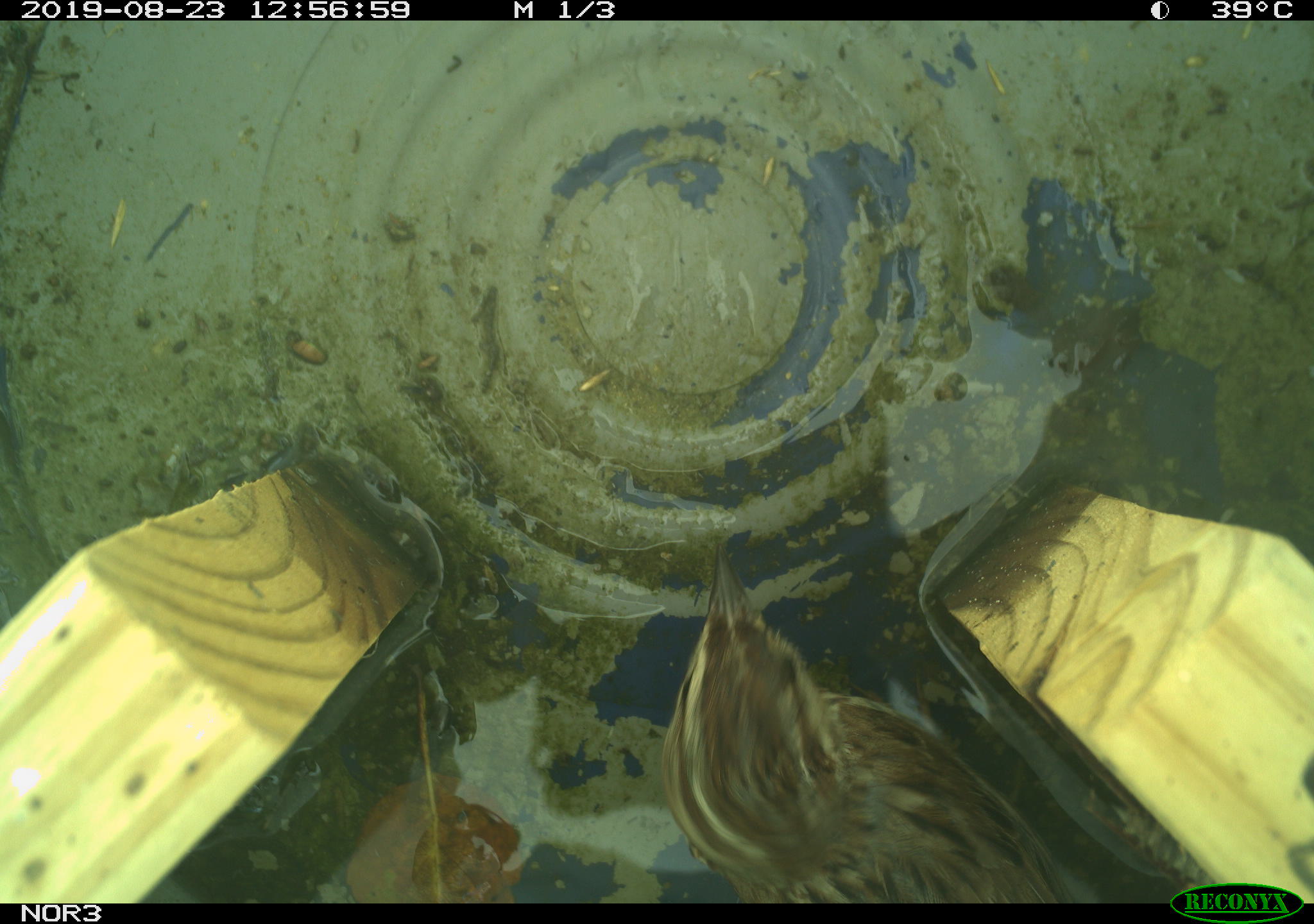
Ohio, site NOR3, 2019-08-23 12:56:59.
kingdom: Animalia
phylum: Chordata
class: Aves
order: Passeriformes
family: Passerellidae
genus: Melospiza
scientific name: Melospiza melodia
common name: song sparrow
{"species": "song sparrow (Melospiza melodia)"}